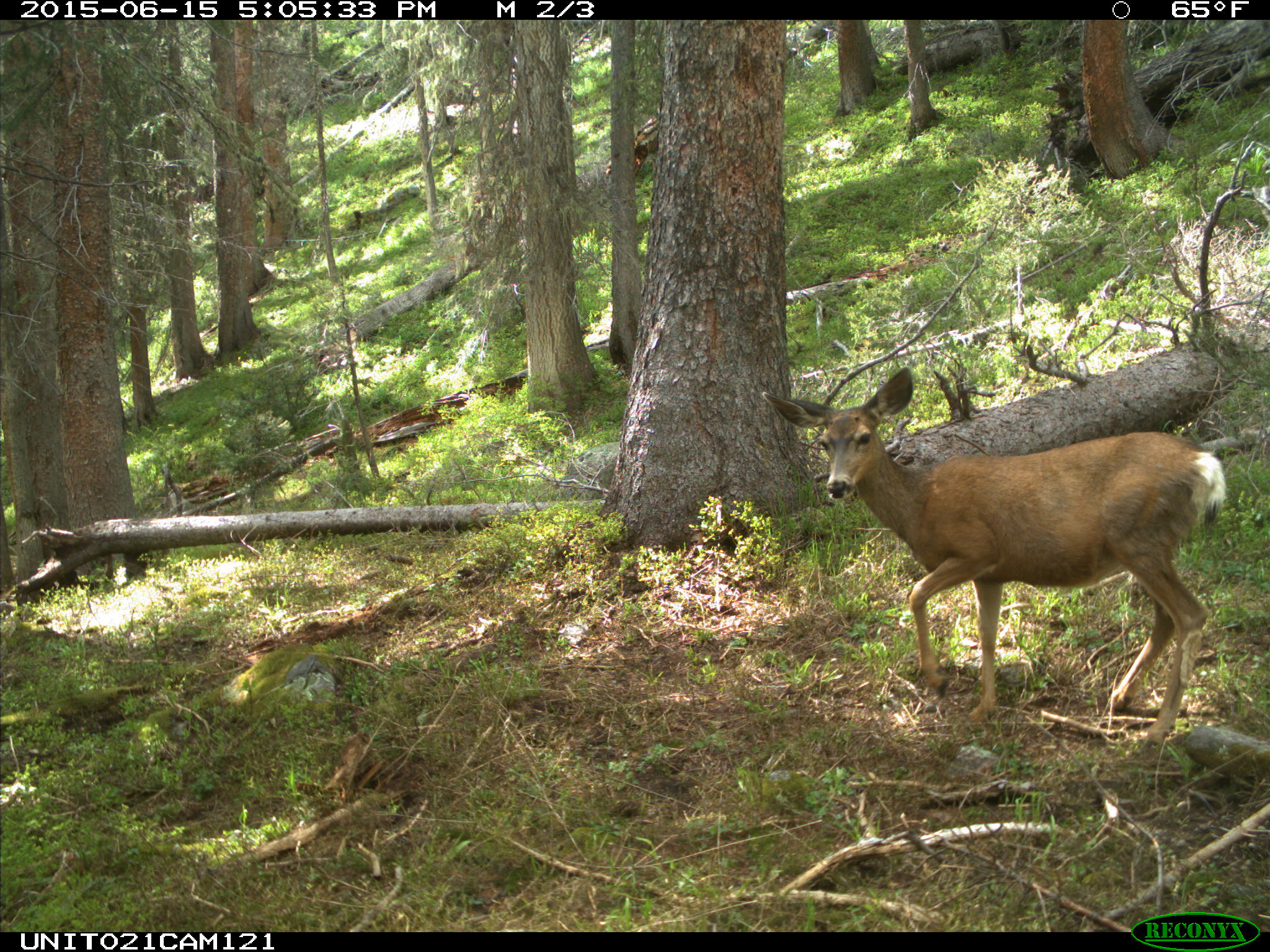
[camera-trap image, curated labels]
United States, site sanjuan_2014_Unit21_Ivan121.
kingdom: Animalia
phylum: Chordata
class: Mammalia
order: Artiodactyla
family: Cervidae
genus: Odocoileus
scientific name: Odocoileus hemionus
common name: mule deer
Odocoileus hemionus (mule deer).